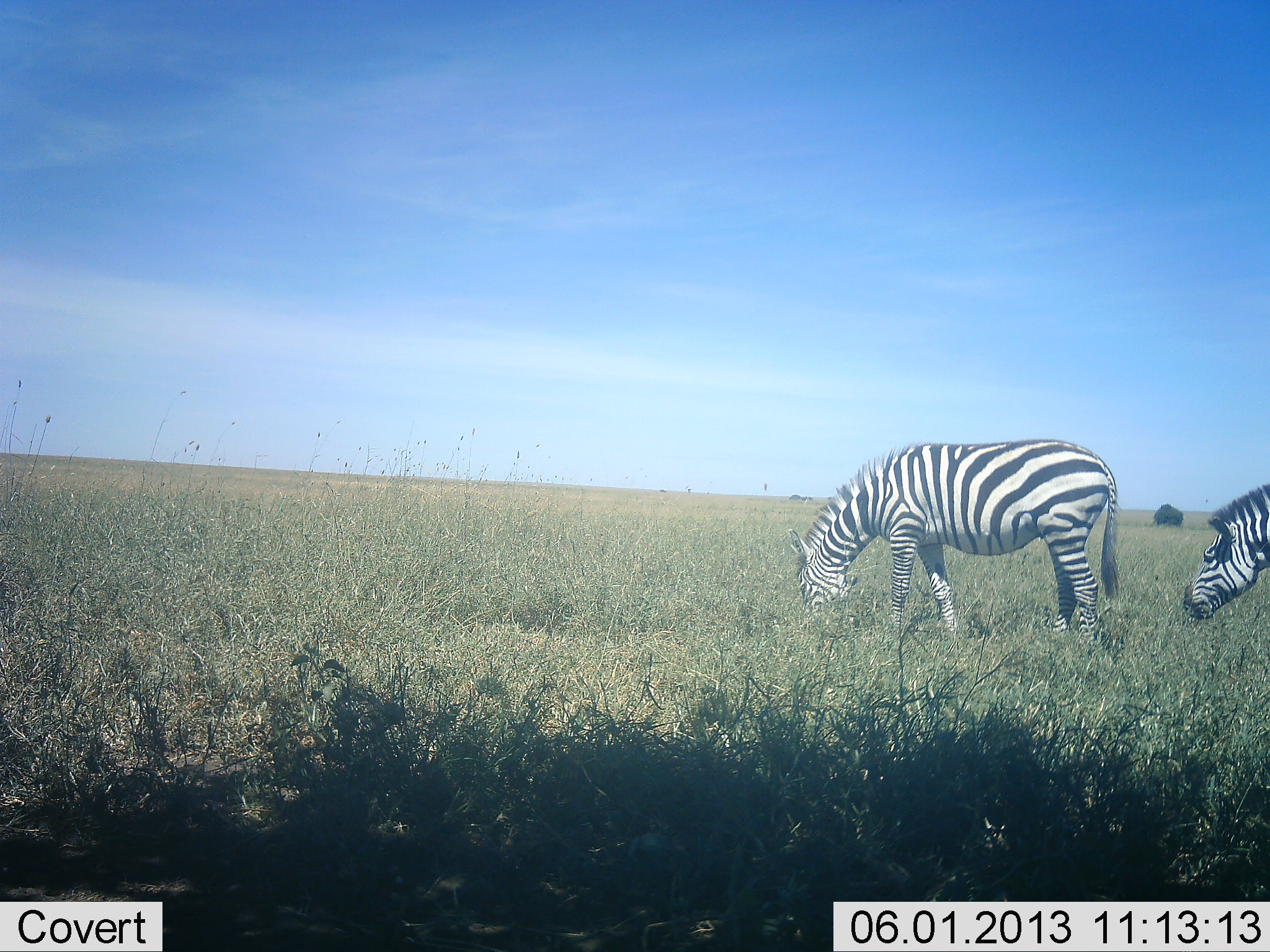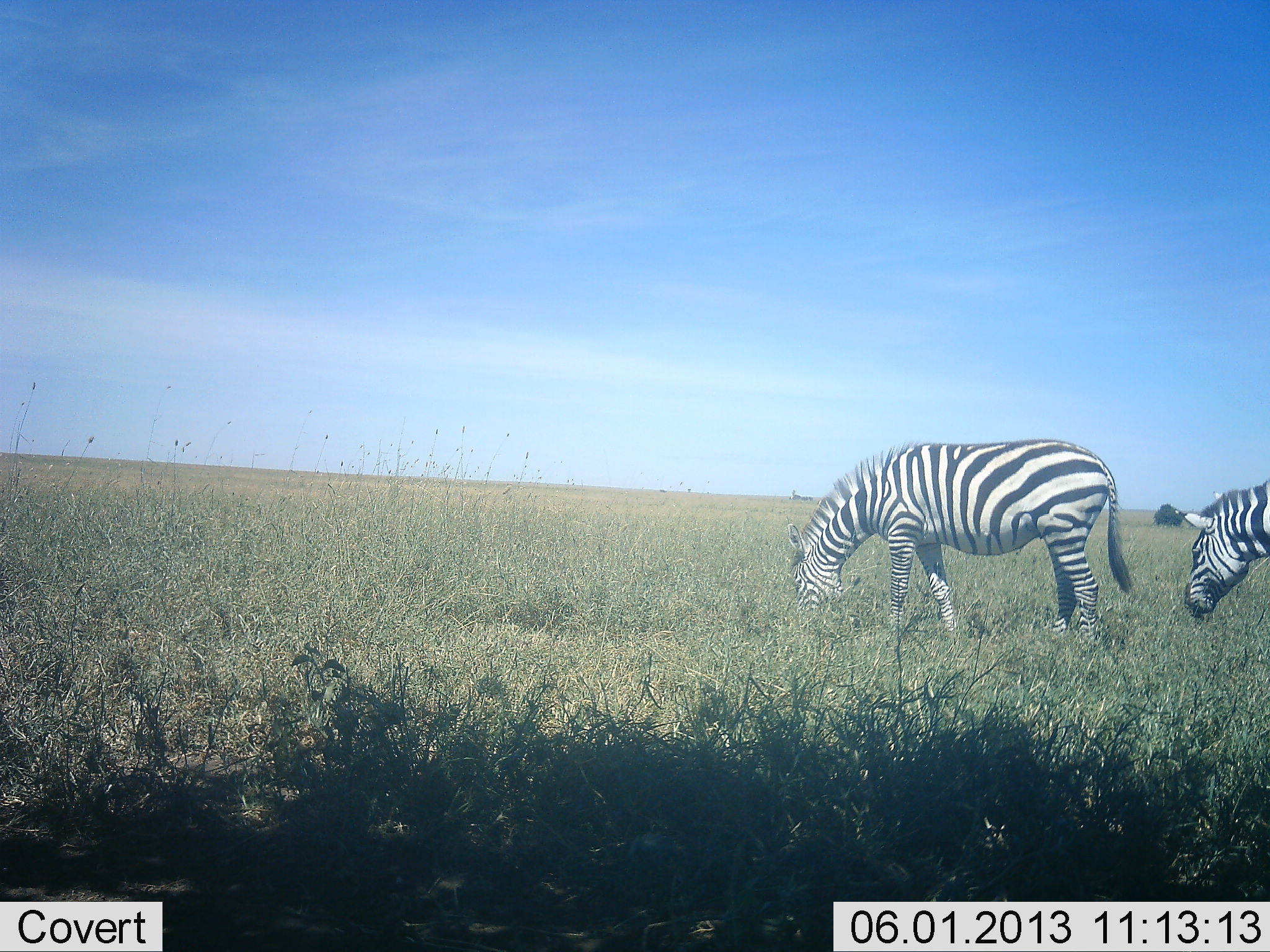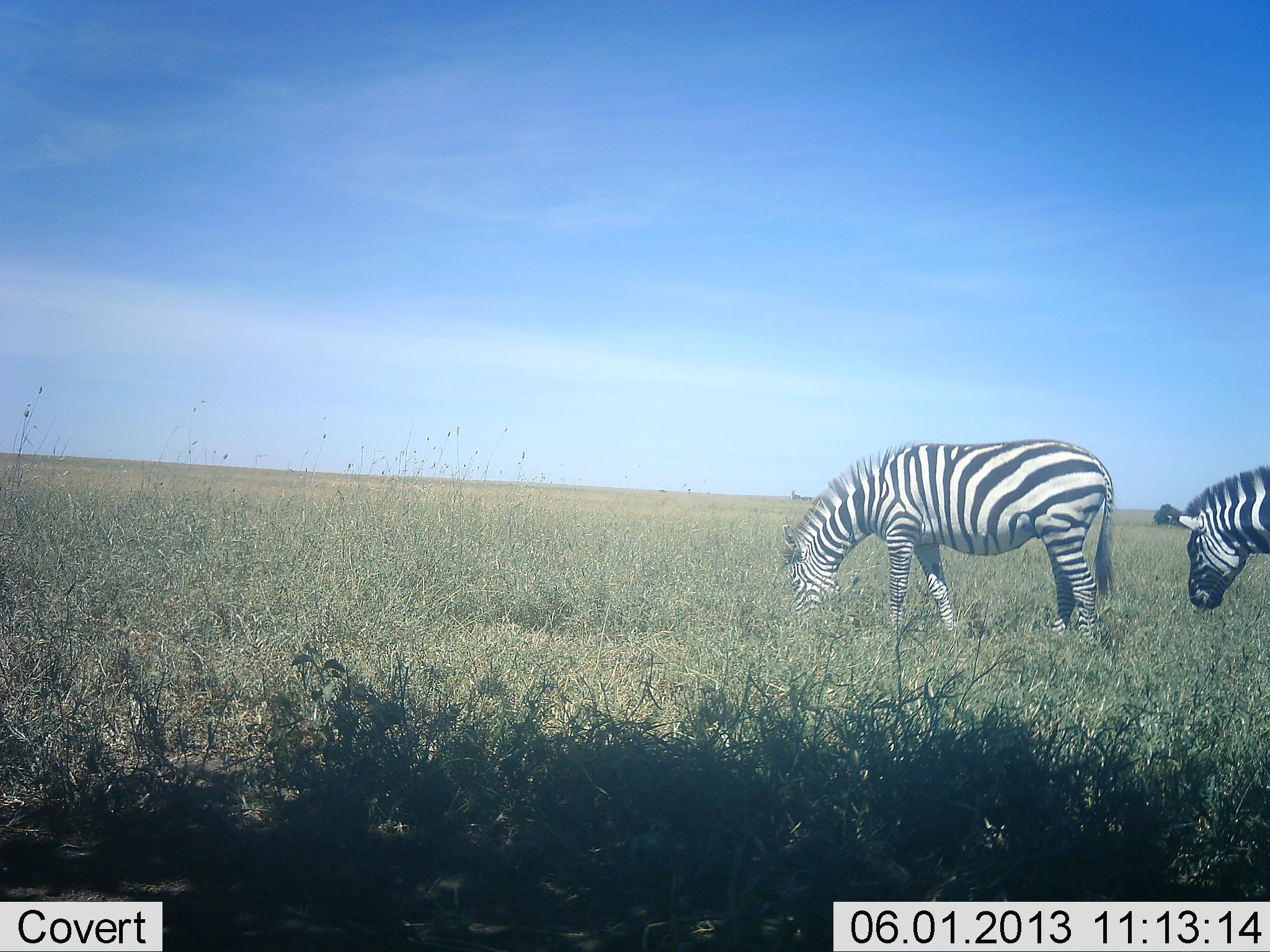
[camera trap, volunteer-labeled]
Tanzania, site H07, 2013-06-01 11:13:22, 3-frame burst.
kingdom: Animalia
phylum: Chordata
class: Mammalia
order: Perissodactyla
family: Equidae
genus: Equus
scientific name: Equus quagga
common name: plains zebra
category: zebra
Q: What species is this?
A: Zebra (plains zebra) (Equus quagga).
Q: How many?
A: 2.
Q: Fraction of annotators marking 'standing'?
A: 23%.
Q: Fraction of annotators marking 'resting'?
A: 0%.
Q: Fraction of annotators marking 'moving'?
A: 7%.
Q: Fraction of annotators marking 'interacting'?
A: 0%.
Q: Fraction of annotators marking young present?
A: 0%.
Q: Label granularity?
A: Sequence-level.